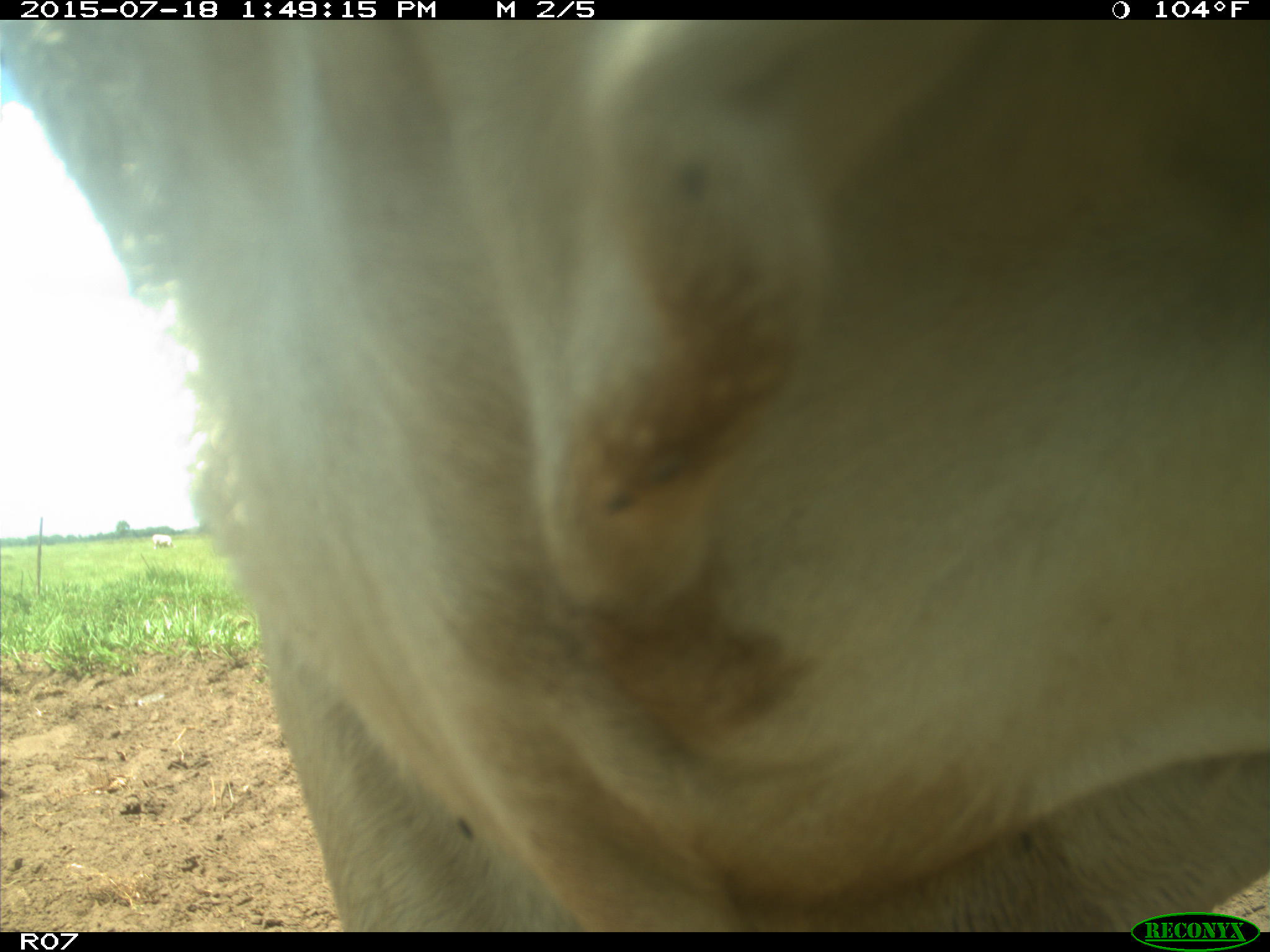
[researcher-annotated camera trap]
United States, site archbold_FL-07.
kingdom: Animalia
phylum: Chordata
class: Mammalia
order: Artiodactyla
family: Bovidae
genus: Bos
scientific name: Bos taurus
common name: domestic cow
Bos taurus (domestic cow).